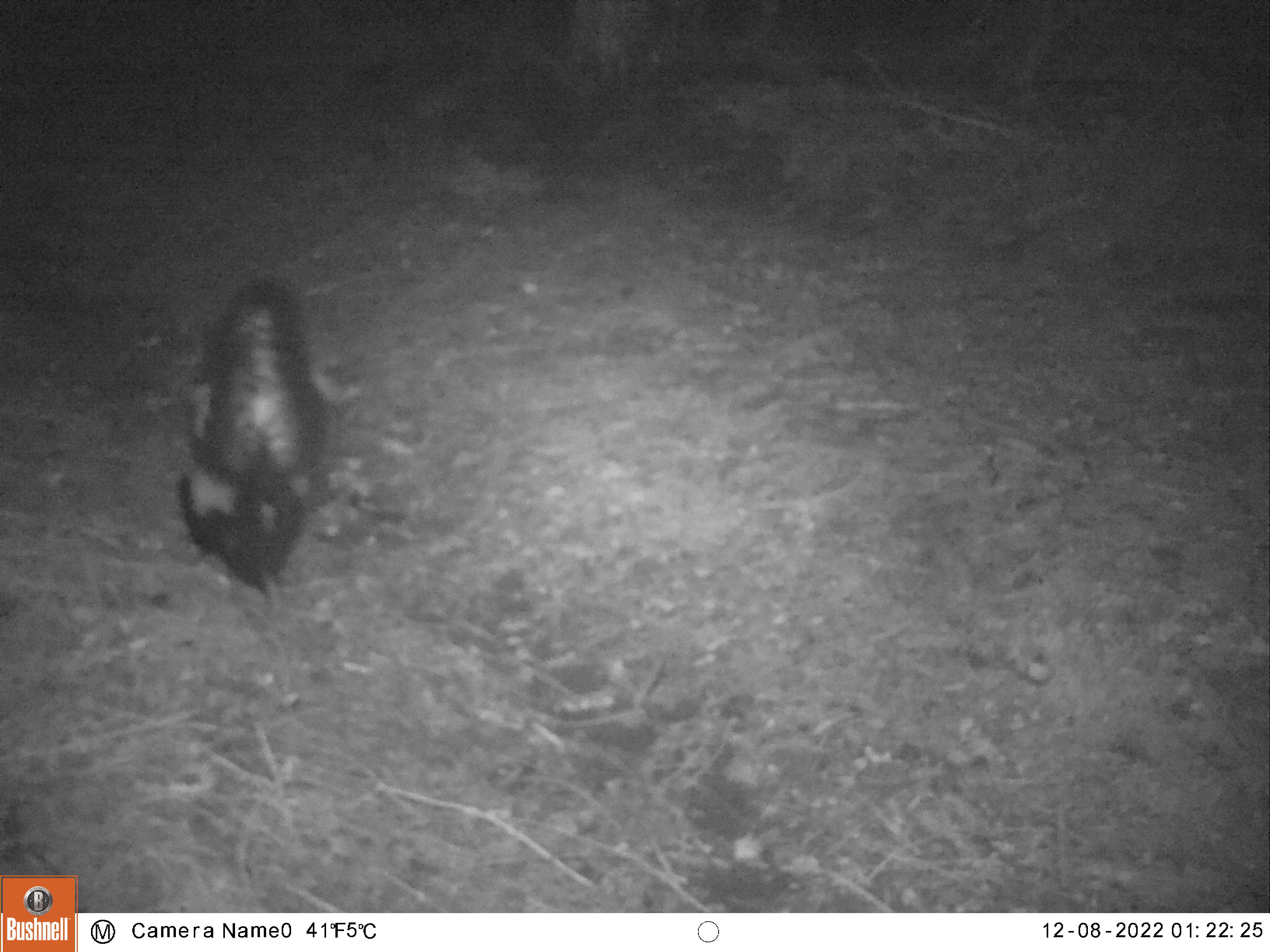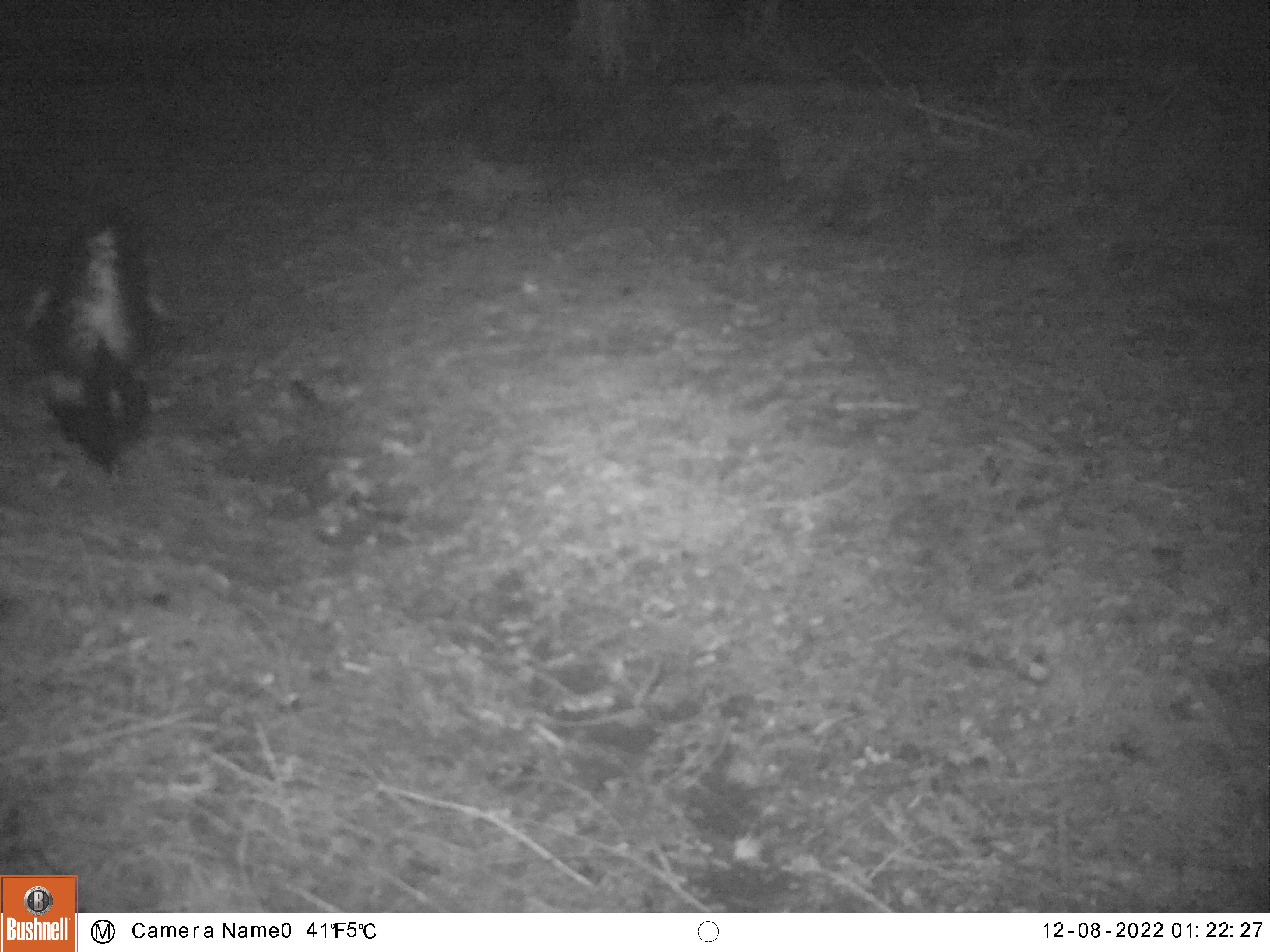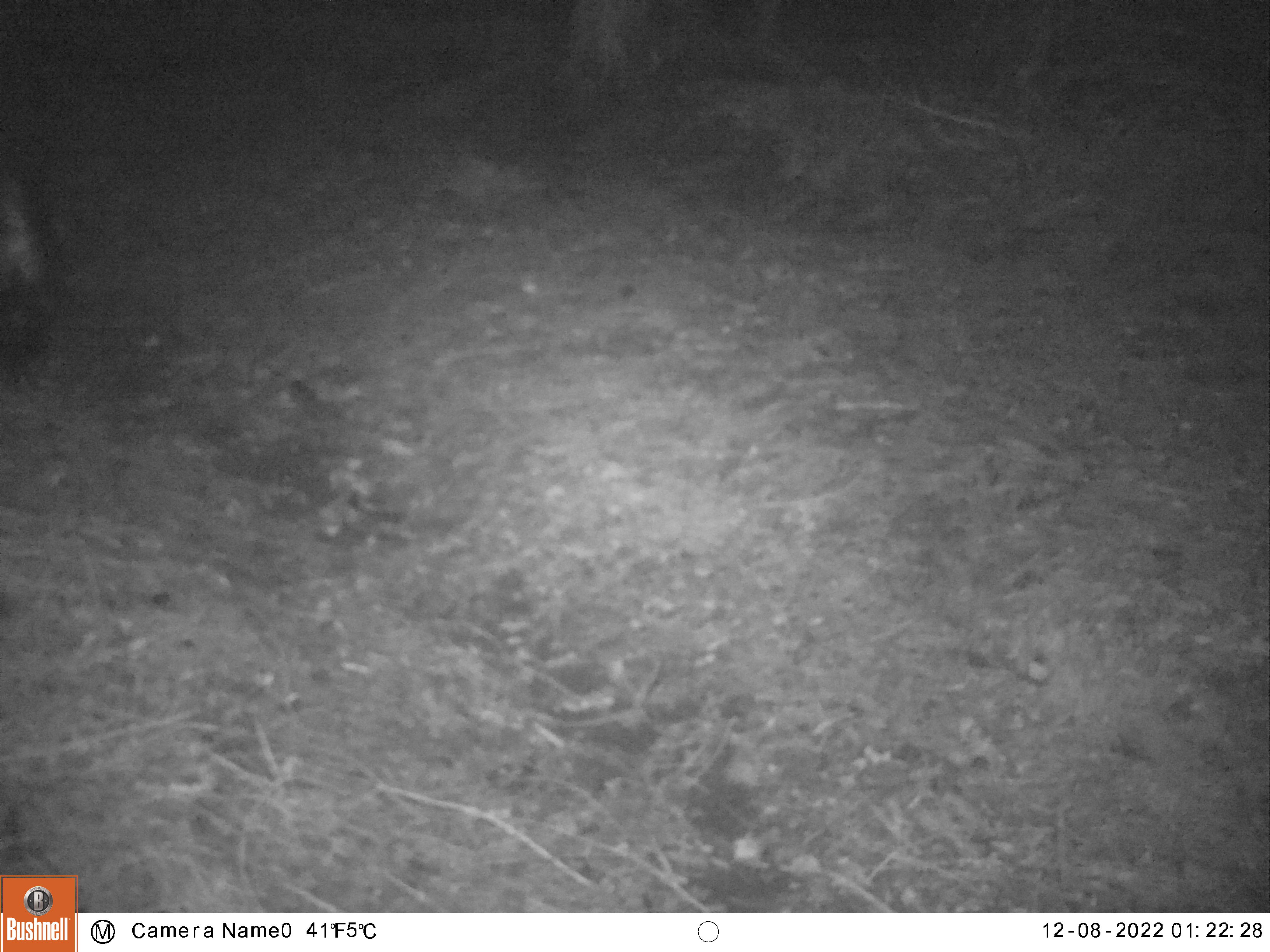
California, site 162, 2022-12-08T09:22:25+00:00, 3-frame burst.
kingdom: Animalia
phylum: Chordata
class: Mammalia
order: Carnivora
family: Mephitidae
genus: Mephitis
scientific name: Mephitis mephitis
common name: striped skunk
Striped skunk (Mephitis mephitis).